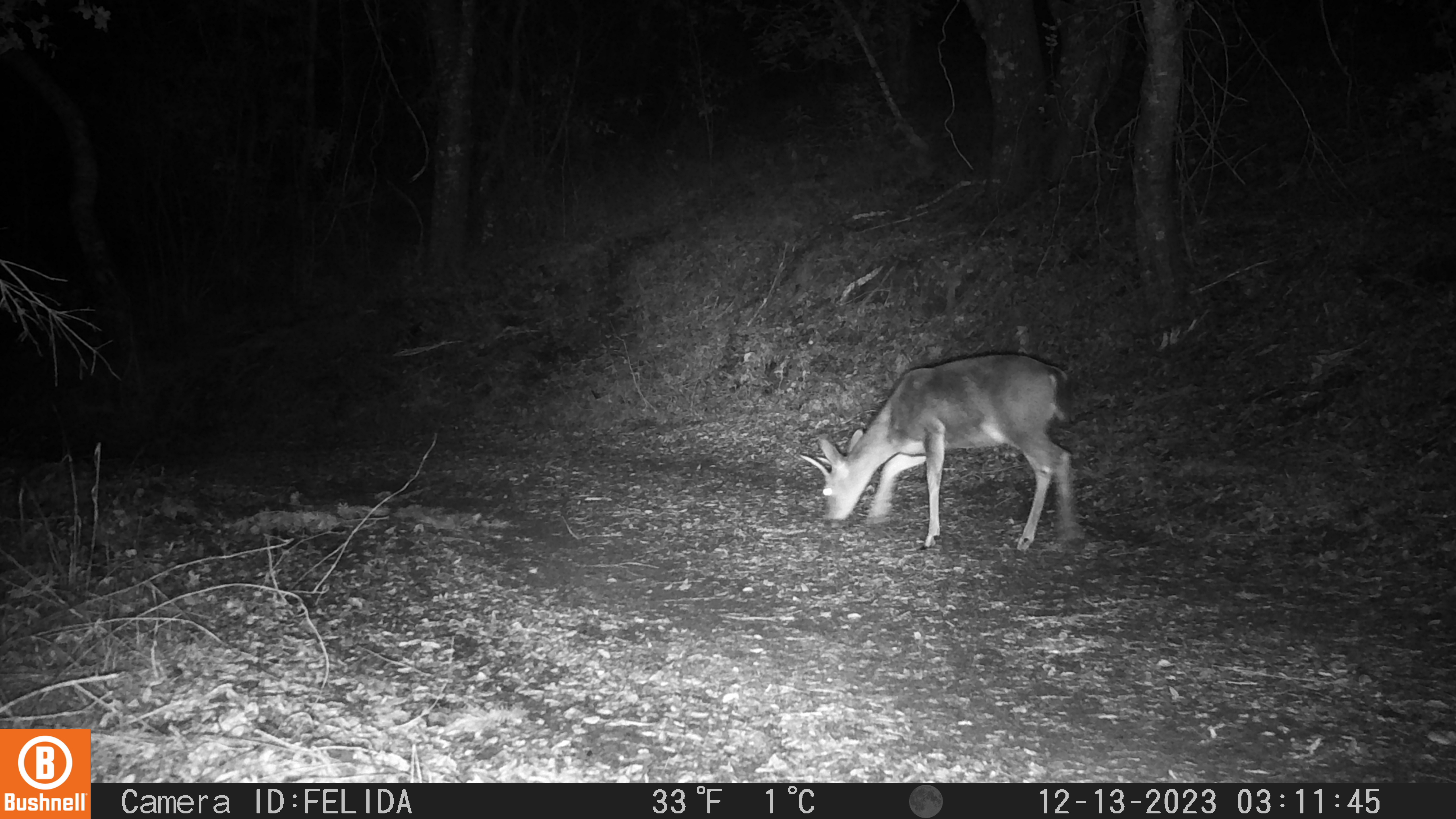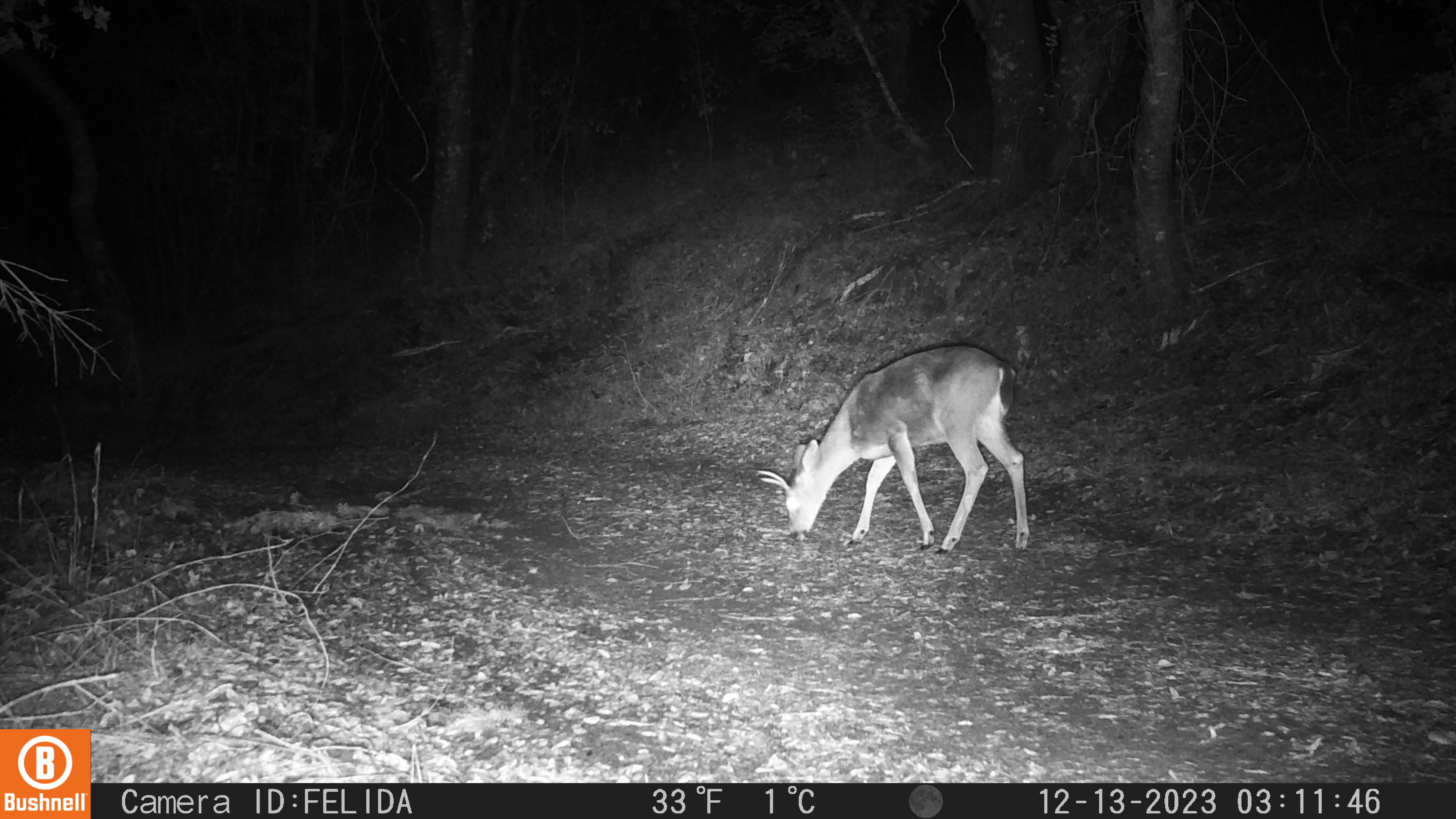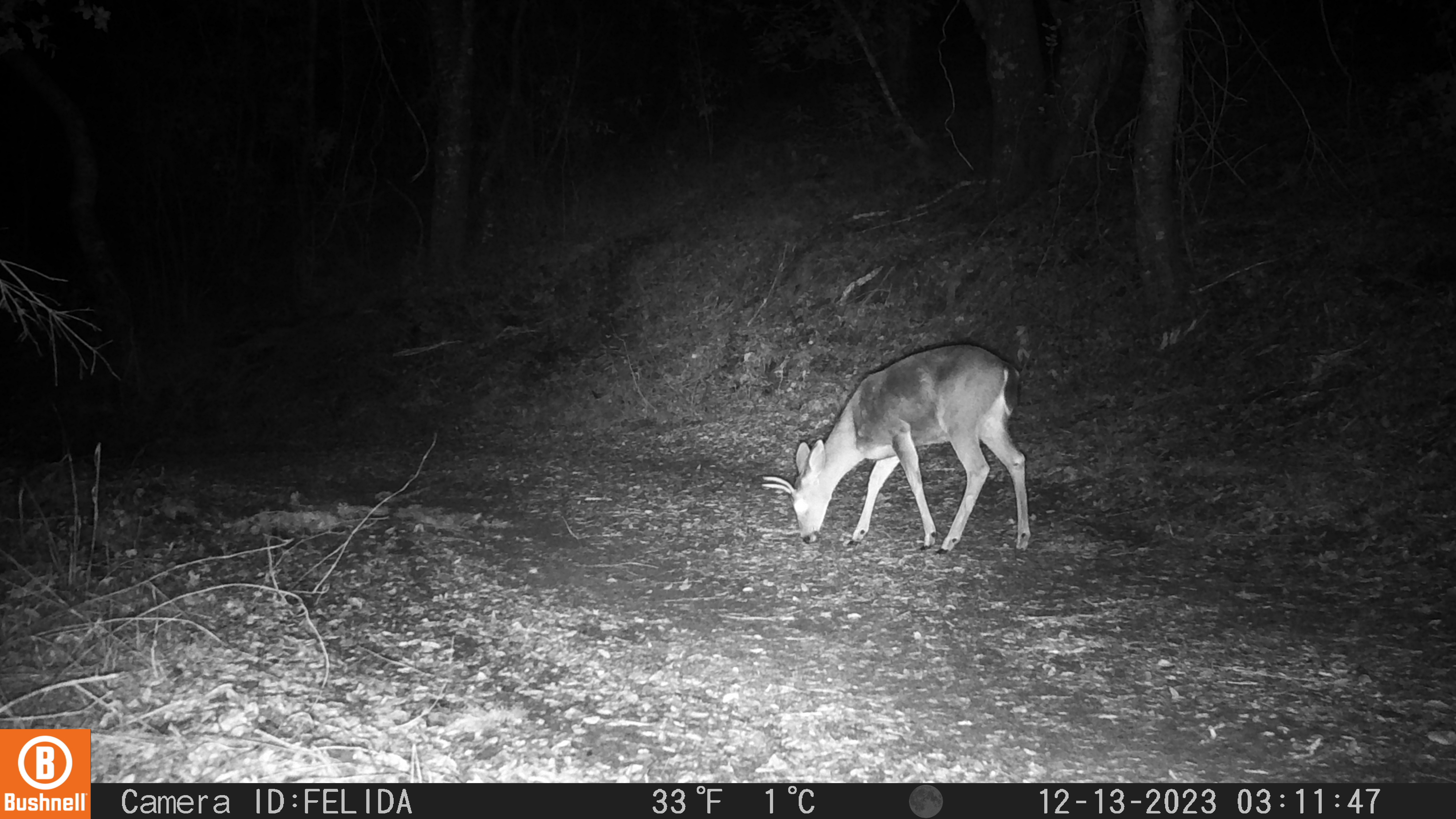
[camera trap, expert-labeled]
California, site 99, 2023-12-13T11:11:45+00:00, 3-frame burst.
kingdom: Animalia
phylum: Chordata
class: Mammalia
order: Artiodactyla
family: Cervidae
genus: Odocoileus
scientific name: Odocoileus hemionus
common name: mule deer